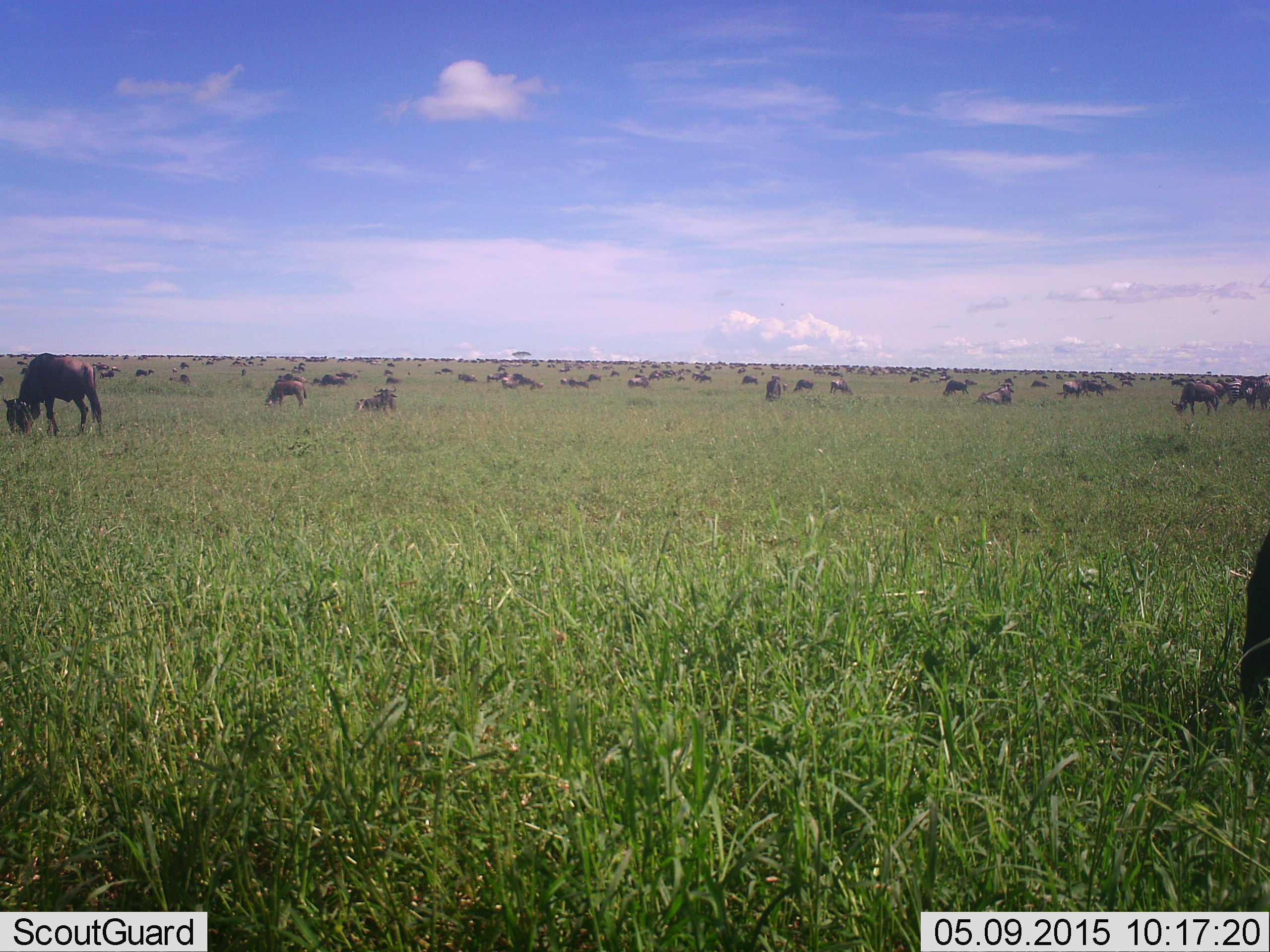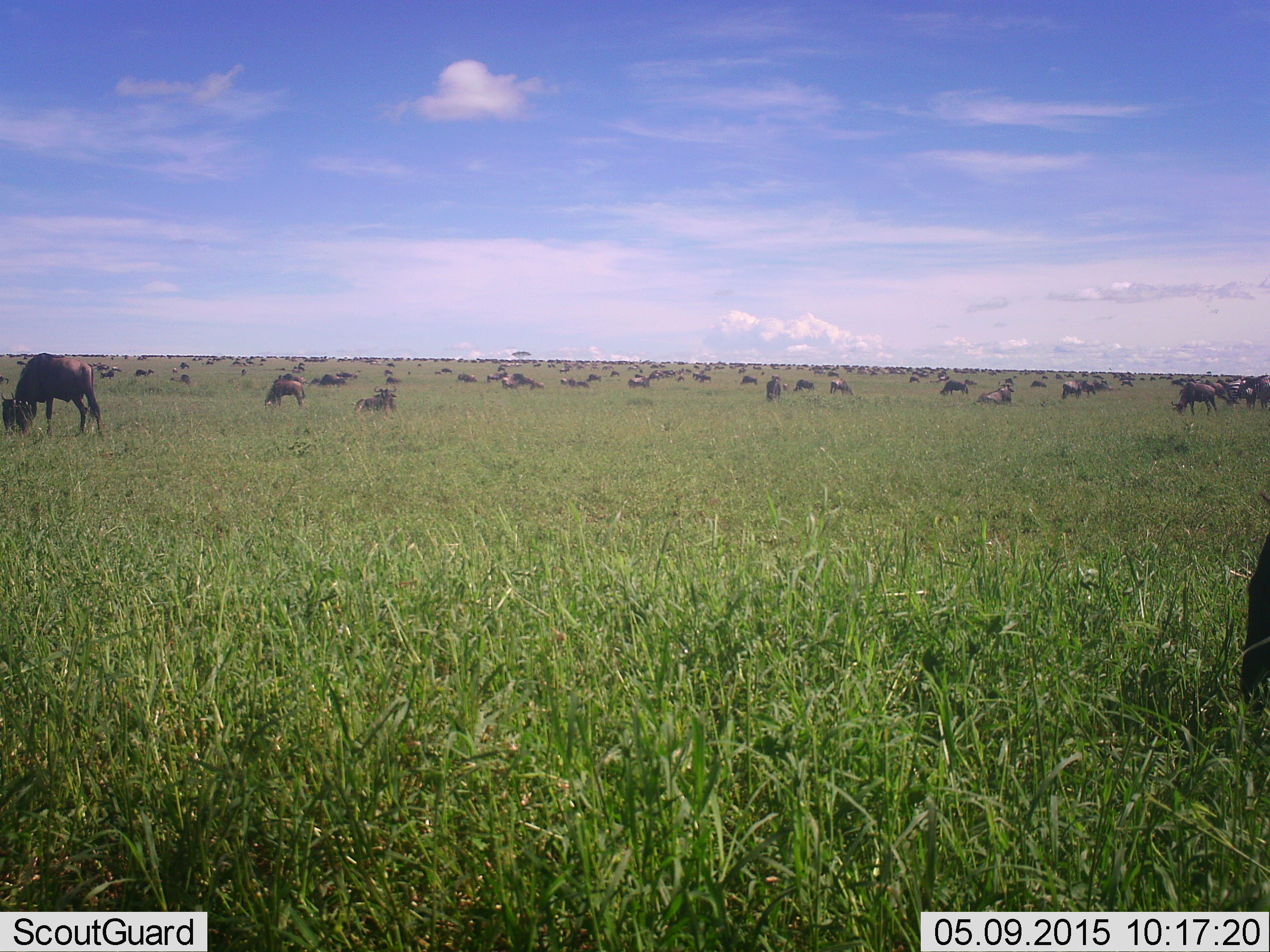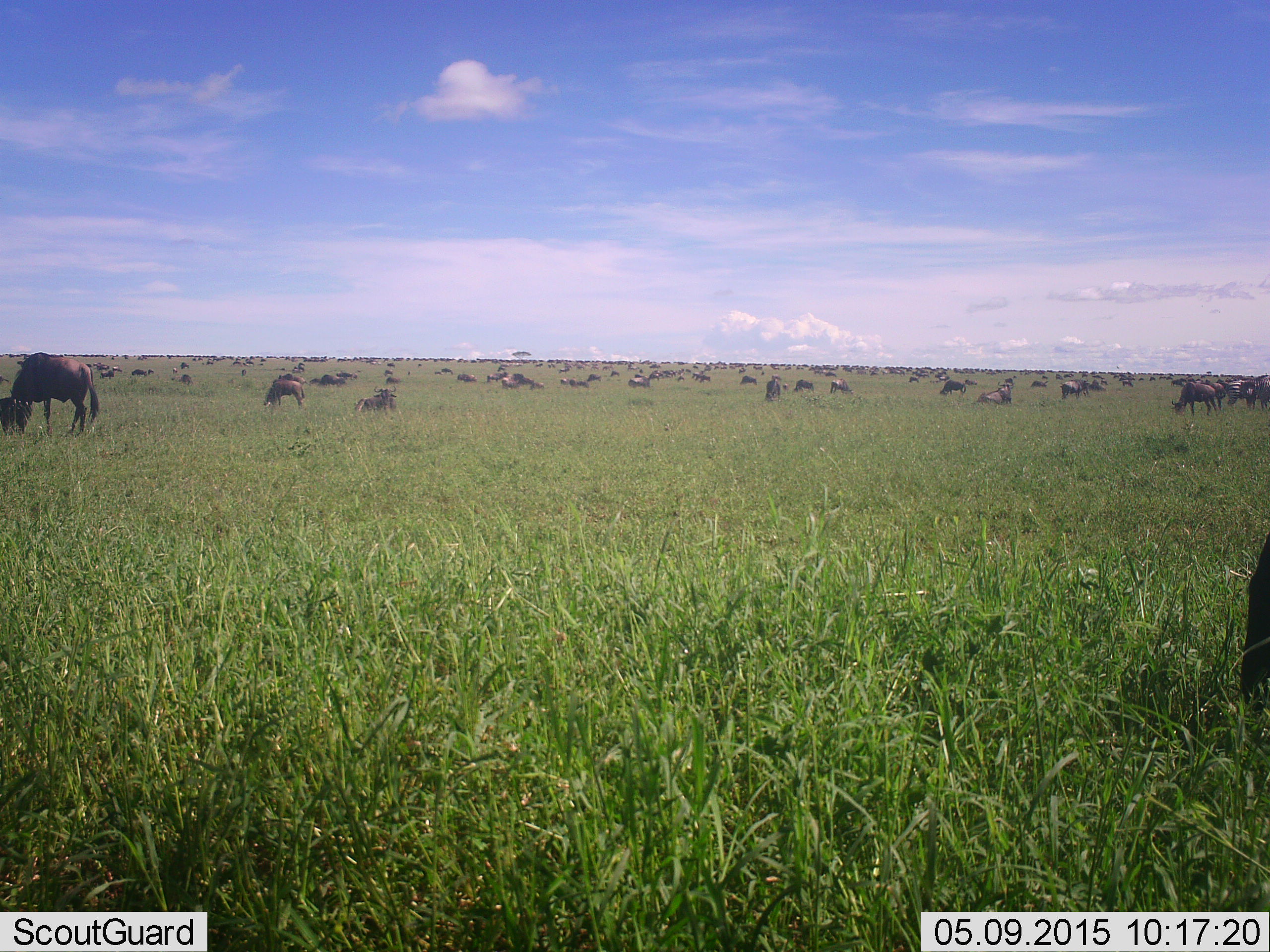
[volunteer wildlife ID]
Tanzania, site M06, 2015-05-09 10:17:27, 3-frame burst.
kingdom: Animalia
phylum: Chordata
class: Mammalia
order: Artiodactyla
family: Bovidae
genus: Connochaetes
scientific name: Connochaetes taurinus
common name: blue wildebeest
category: wildebeest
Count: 51+.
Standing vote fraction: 60%.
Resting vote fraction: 20%.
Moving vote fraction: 20%.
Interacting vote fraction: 0%.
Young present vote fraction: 0%.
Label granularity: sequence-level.